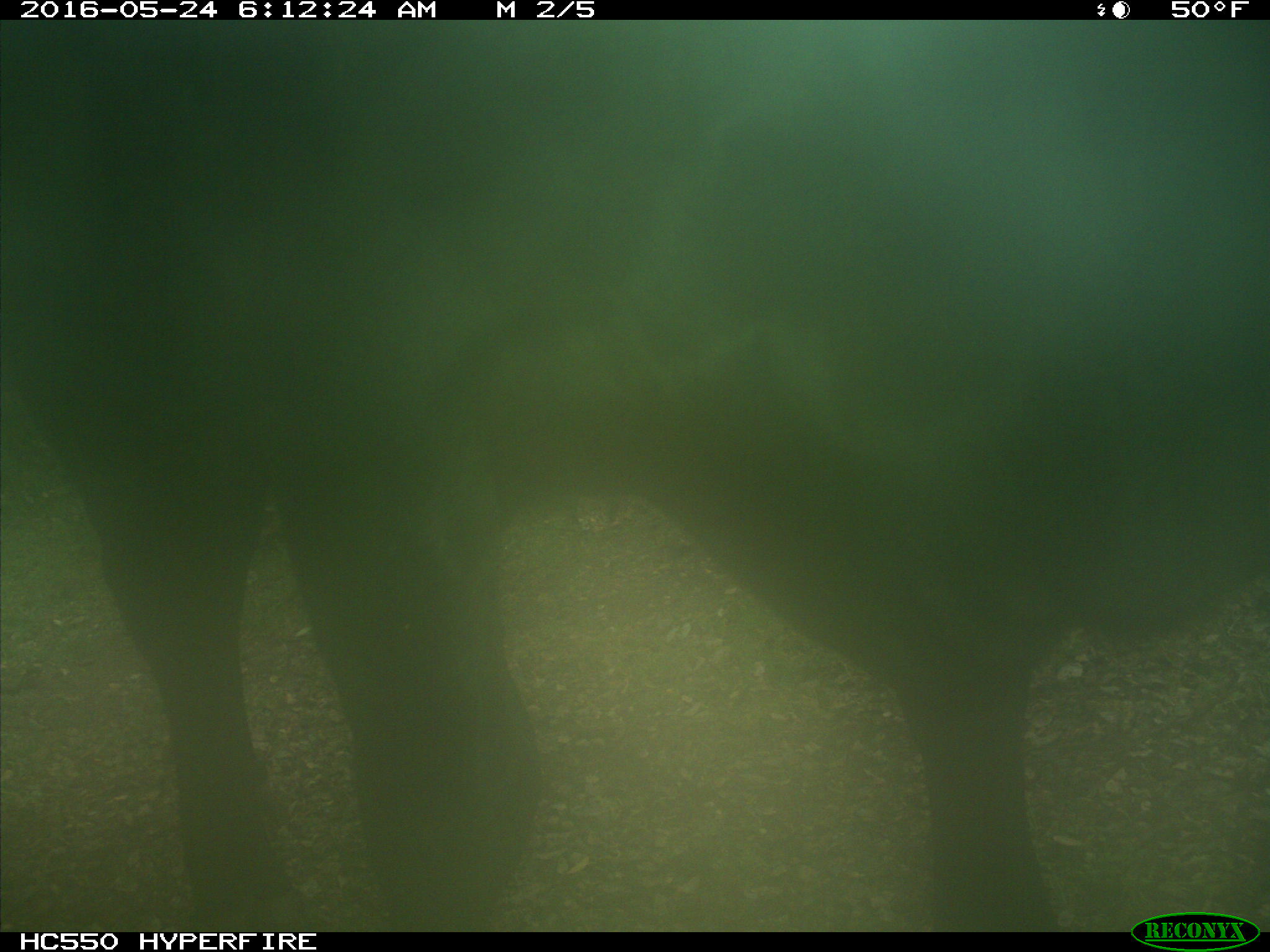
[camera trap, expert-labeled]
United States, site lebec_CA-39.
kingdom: Animalia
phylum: Chordata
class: Mammalia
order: Artiodactyla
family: Bovidae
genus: Bos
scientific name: Bos taurus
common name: domestic cow